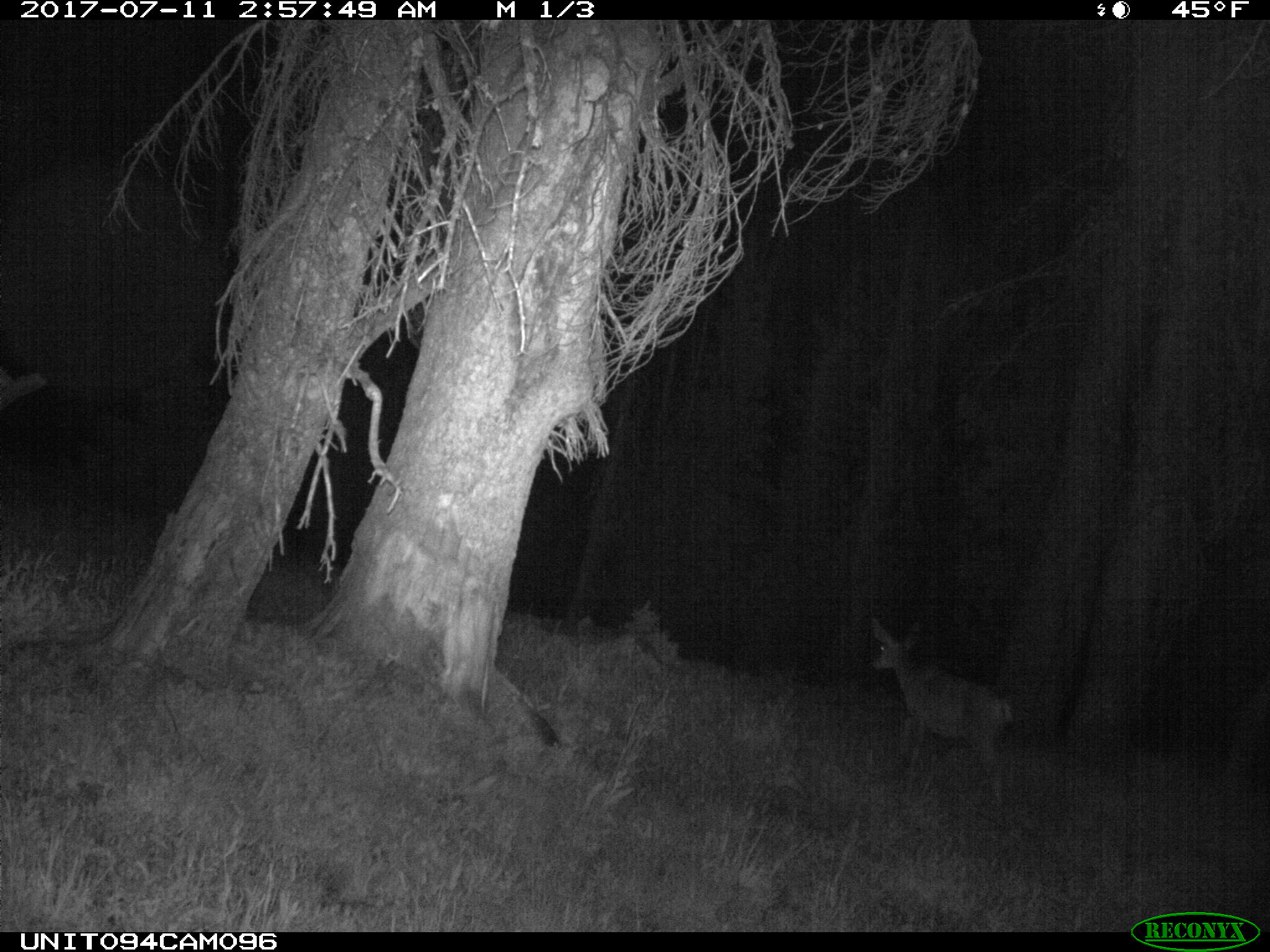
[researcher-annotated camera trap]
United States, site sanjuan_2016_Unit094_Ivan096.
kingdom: Animalia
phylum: Chordata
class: Mammalia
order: Artiodactyla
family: Cervidae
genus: Odocoileus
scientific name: Odocoileus hemionus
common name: mule deer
Odocoileus hemionus (mule deer).